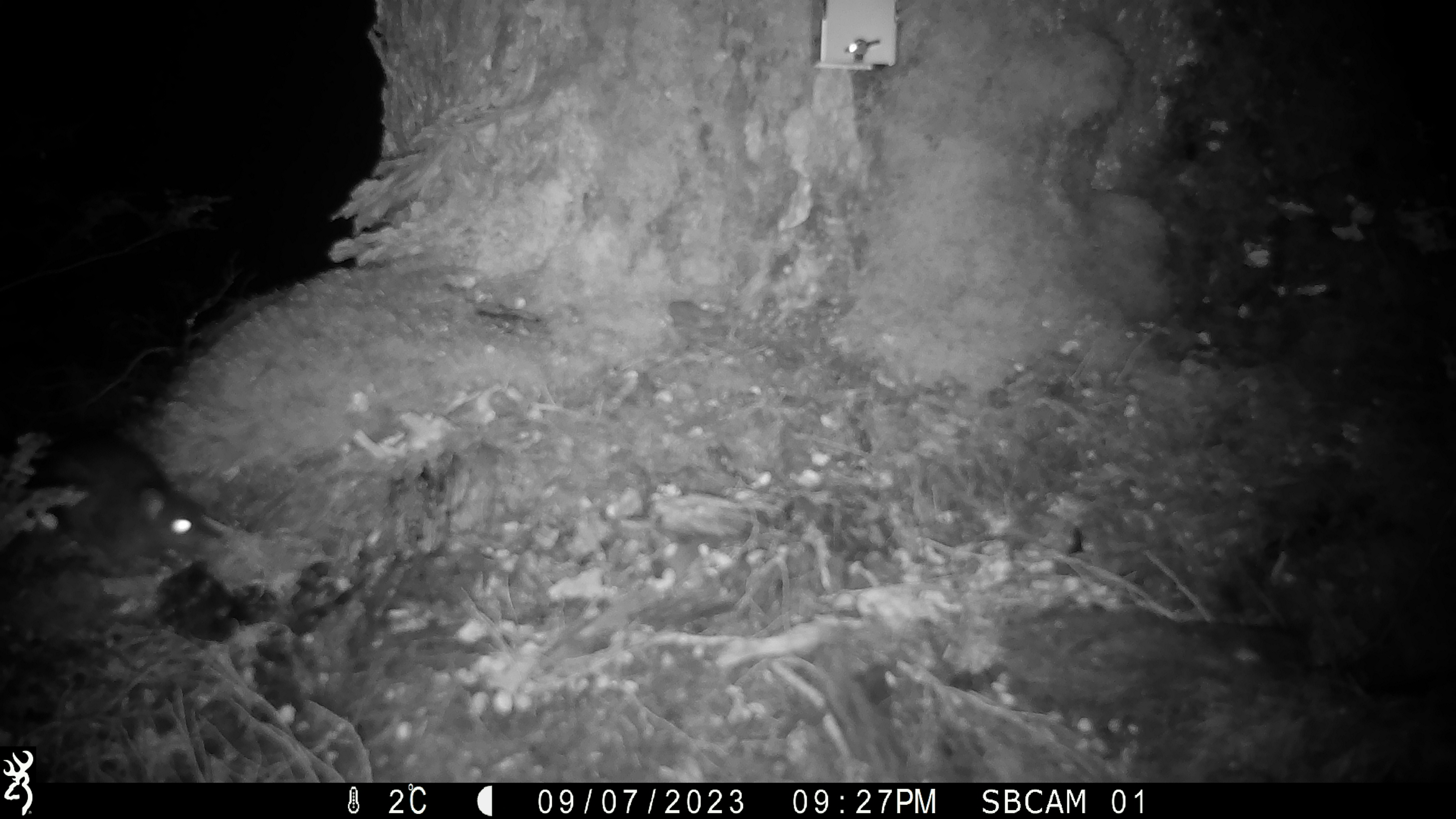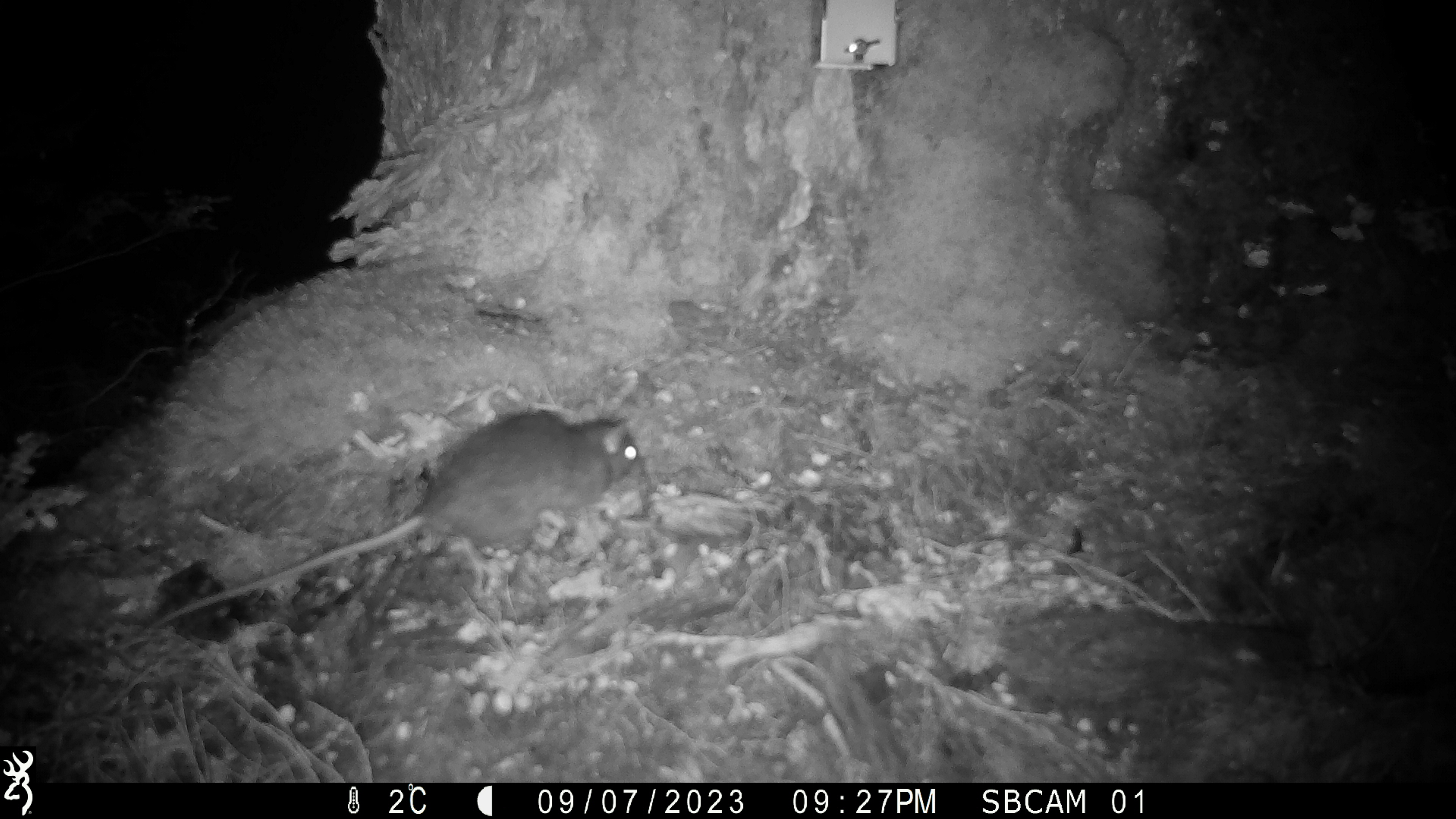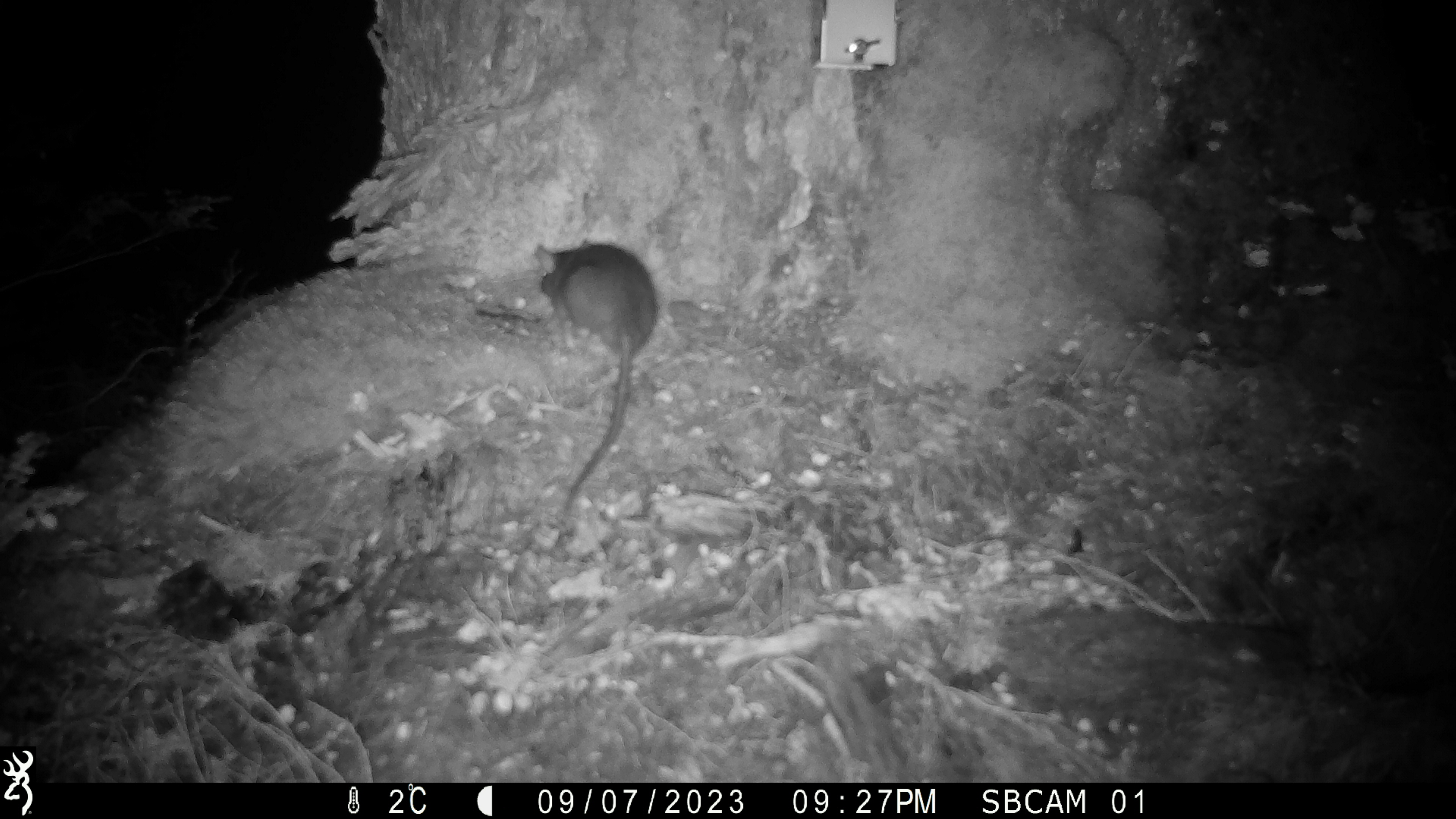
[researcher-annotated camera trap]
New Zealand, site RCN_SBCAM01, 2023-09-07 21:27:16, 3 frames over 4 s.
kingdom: Animalia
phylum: Chordata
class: Mammalia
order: Rodentia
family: Muridae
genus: Rattus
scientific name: Rattus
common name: rat